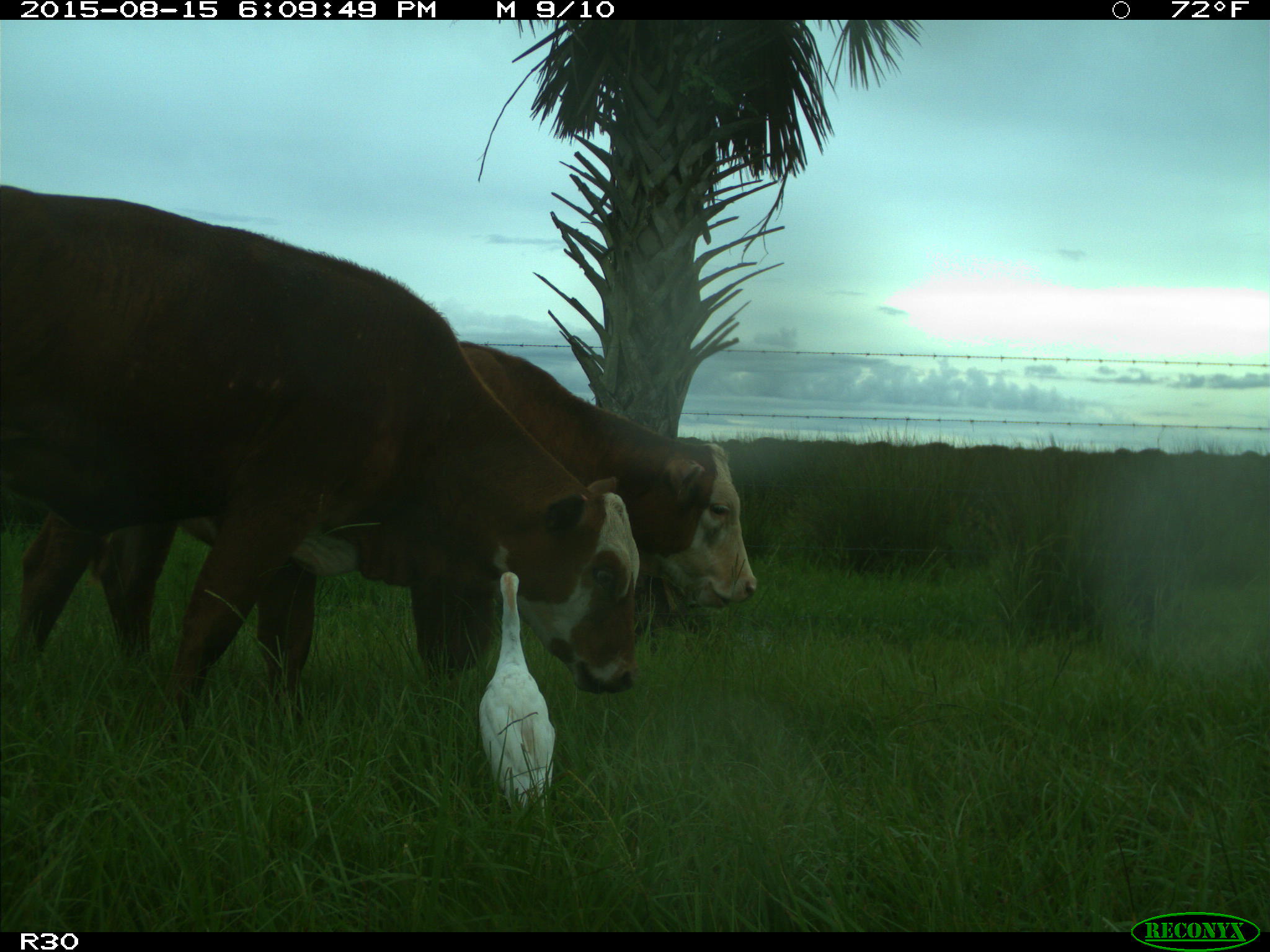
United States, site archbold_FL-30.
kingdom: Animalia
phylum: Chordata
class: Mammalia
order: Artiodactyla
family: Bovidae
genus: Bos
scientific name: Bos taurus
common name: domestic cow